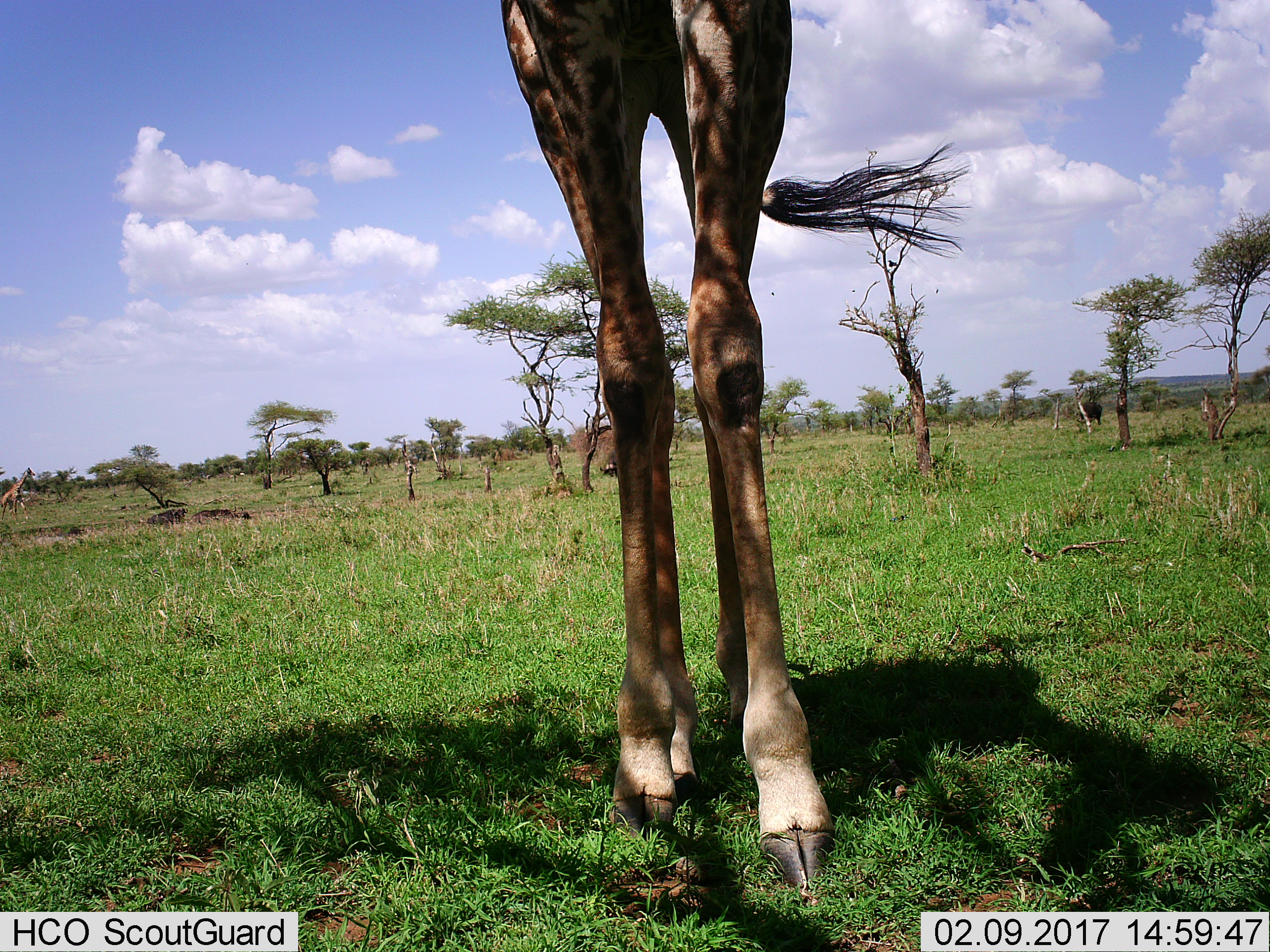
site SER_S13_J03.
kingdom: Animalia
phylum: Chordata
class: Mammalia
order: Artiodactyla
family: Giraffidae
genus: Giraffa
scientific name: Giraffa camelopardalis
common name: giraffe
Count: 1.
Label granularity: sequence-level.